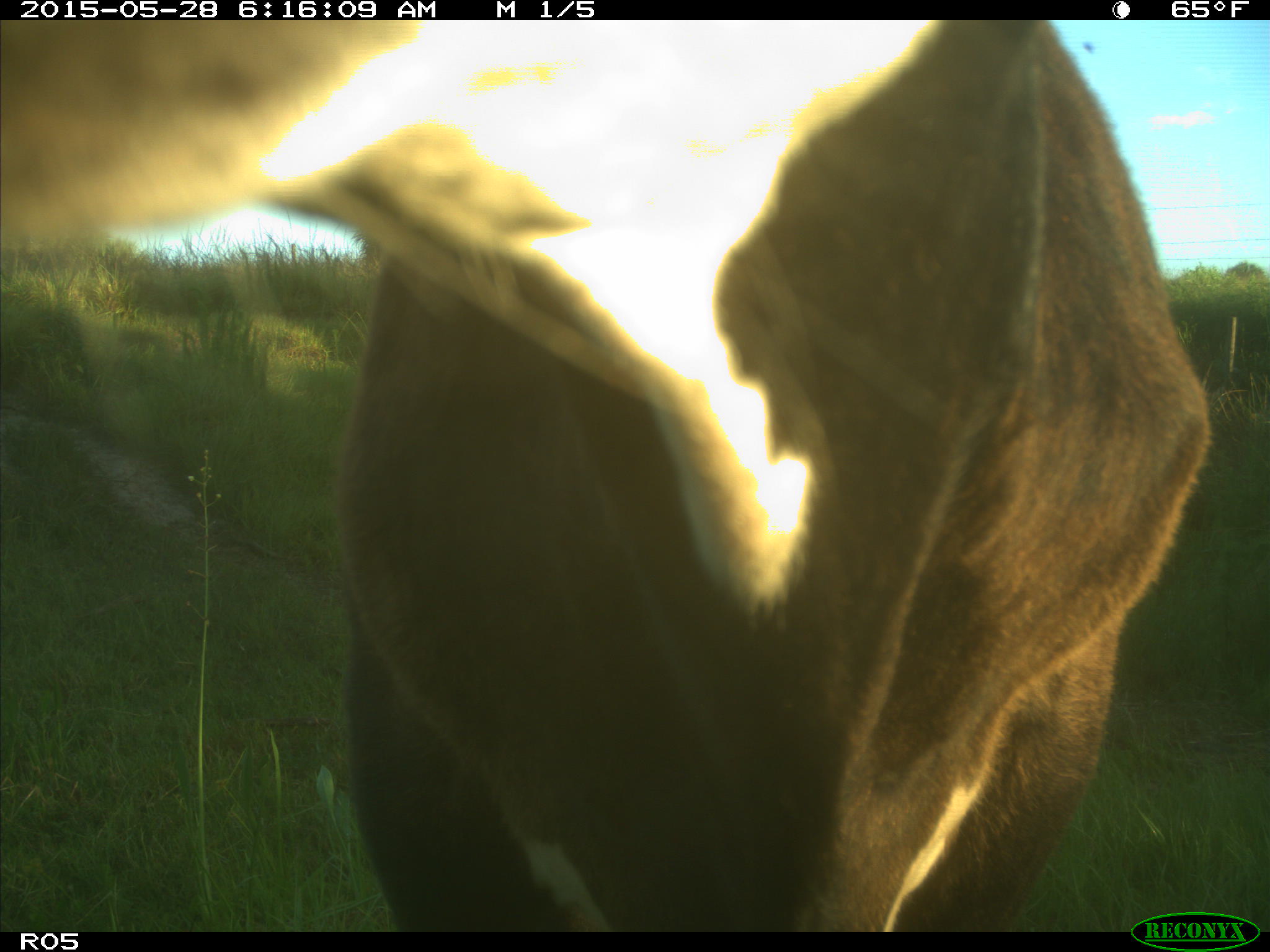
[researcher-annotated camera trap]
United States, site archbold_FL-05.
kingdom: Animalia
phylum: Chordata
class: Mammalia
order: Artiodactyla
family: Bovidae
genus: Bos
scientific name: Bos taurus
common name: domestic cow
Bos taurus (domestic cow).